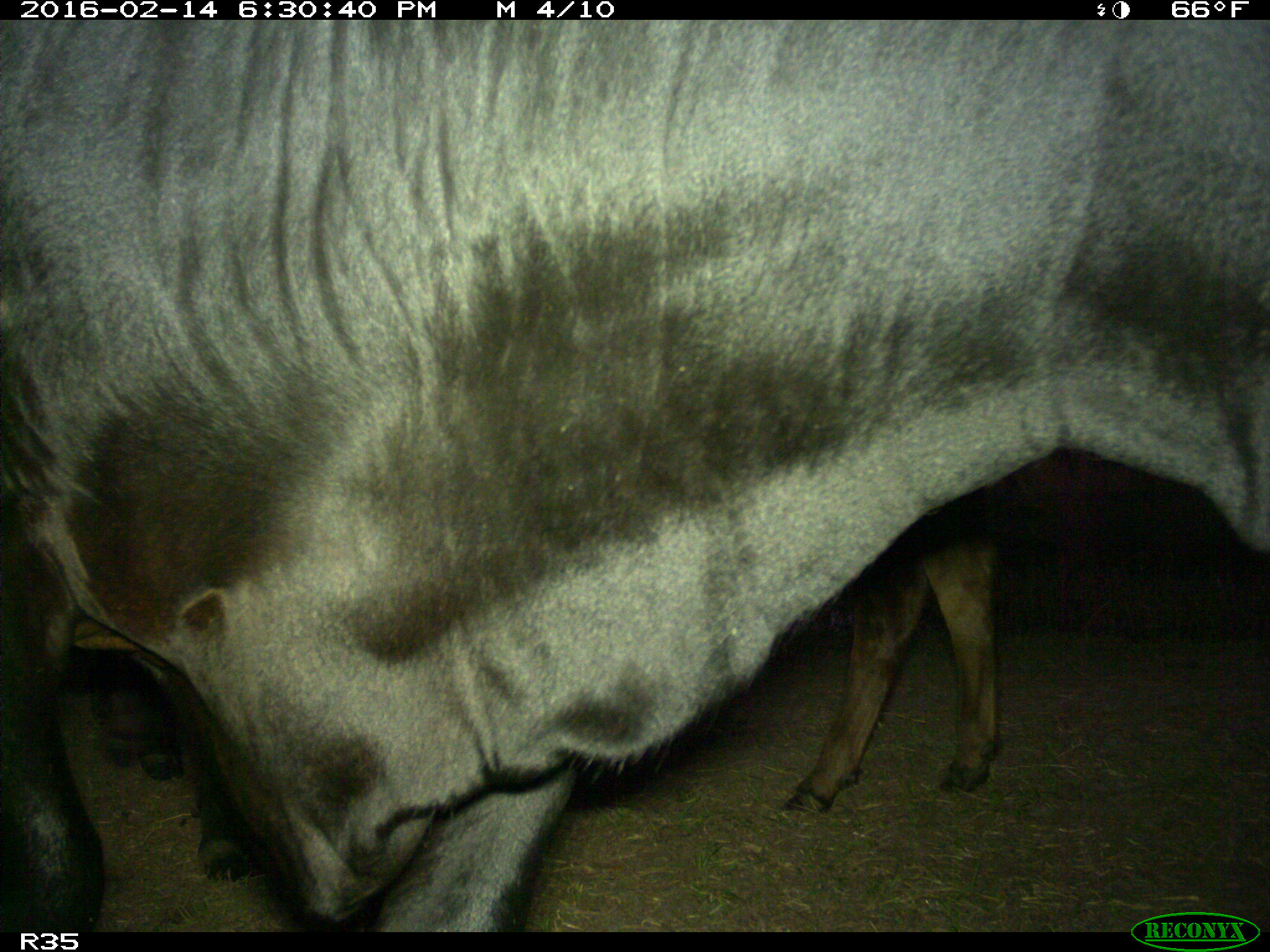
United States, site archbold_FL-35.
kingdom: Animalia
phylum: Chordata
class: Mammalia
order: Artiodactyla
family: Bovidae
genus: Bos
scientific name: Bos taurus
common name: domestic cow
Bos taurus (domestic cow).